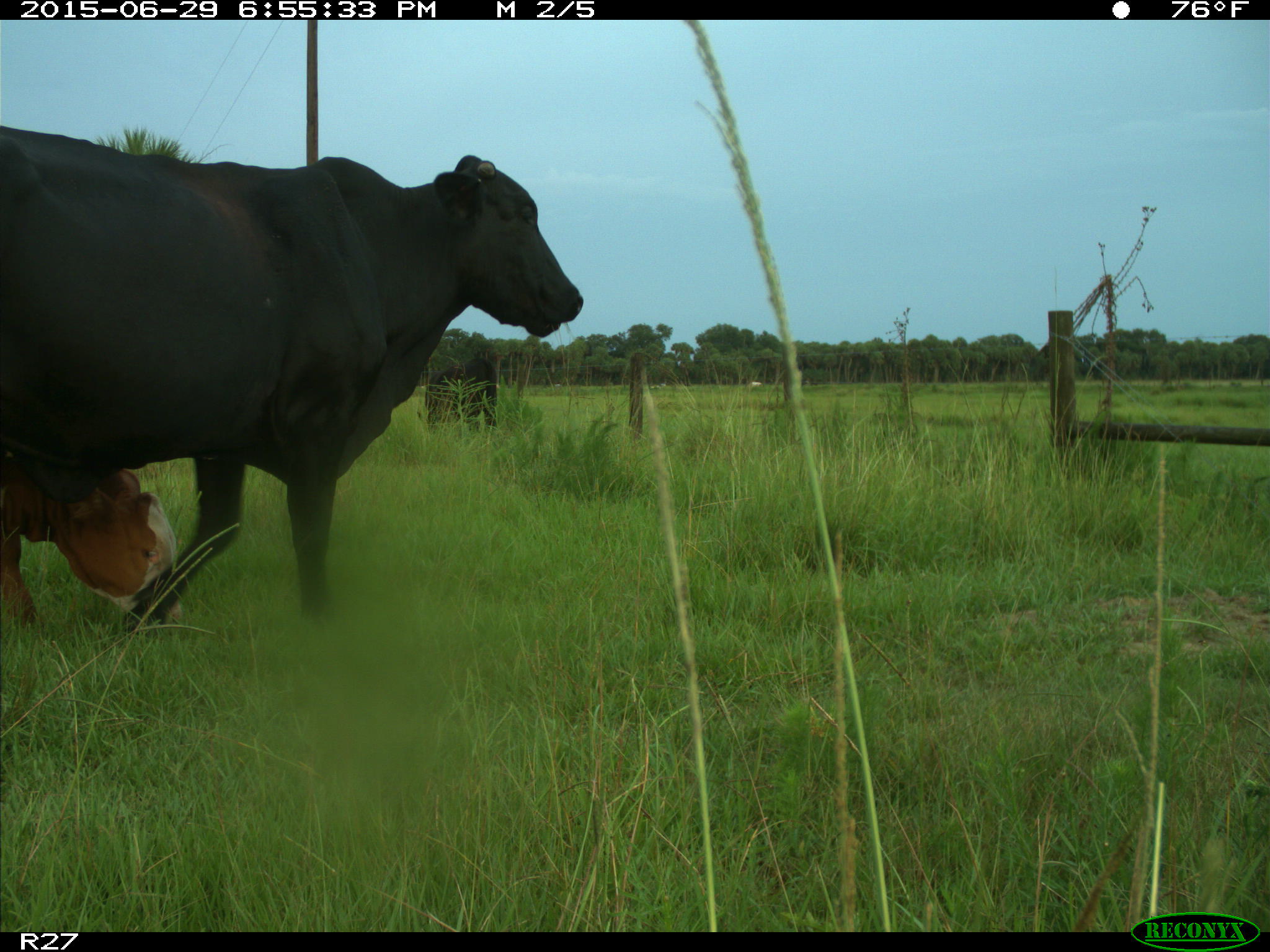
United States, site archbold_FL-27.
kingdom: Animalia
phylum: Chordata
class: Mammalia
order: Artiodactyla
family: Bovidae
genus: Bos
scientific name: Bos taurus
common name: domestic cow